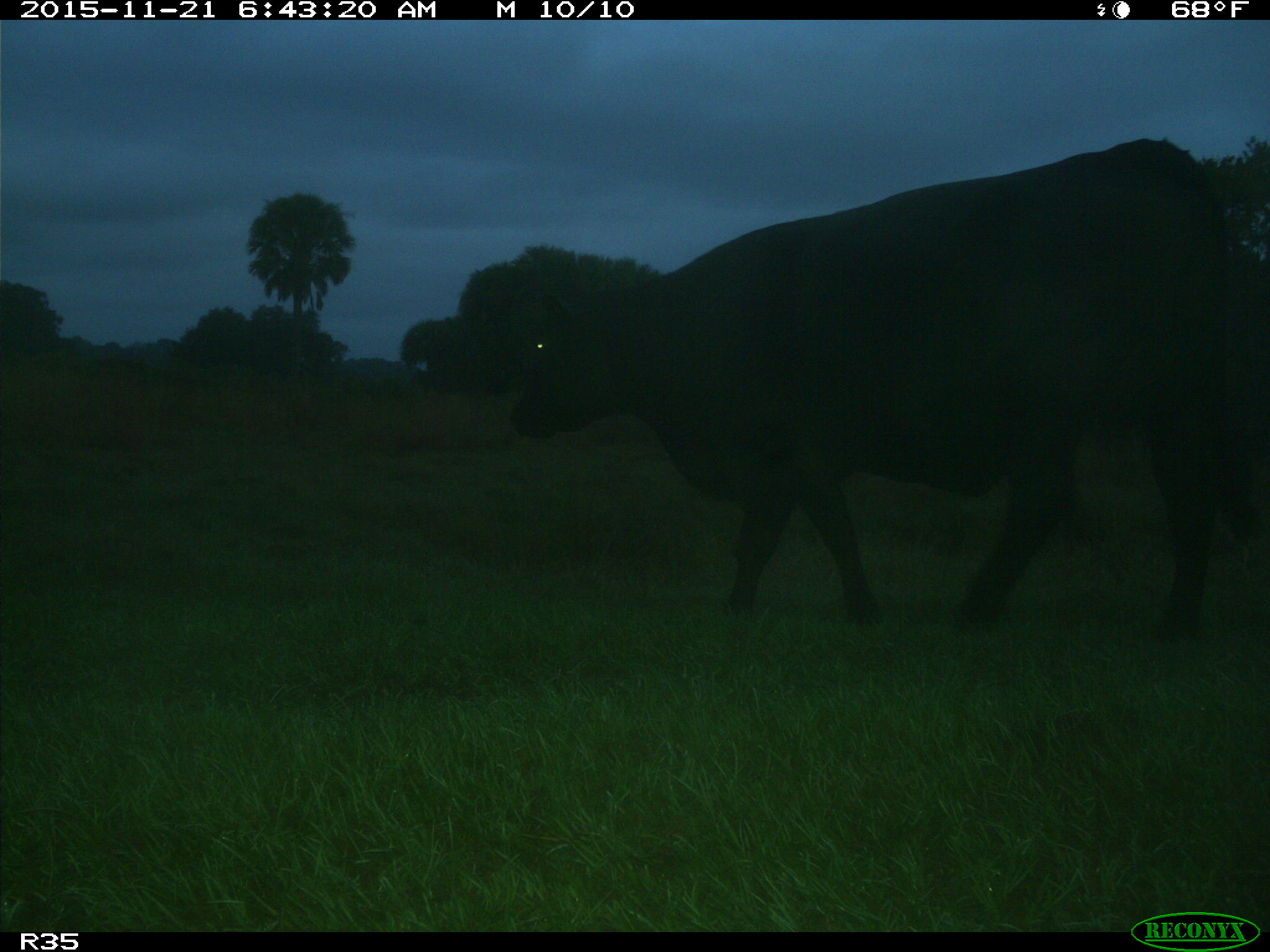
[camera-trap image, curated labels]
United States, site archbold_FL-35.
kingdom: Animalia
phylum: Chordata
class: Mammalia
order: Artiodactyla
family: Bovidae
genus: Bos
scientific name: Bos taurus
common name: domestic cow